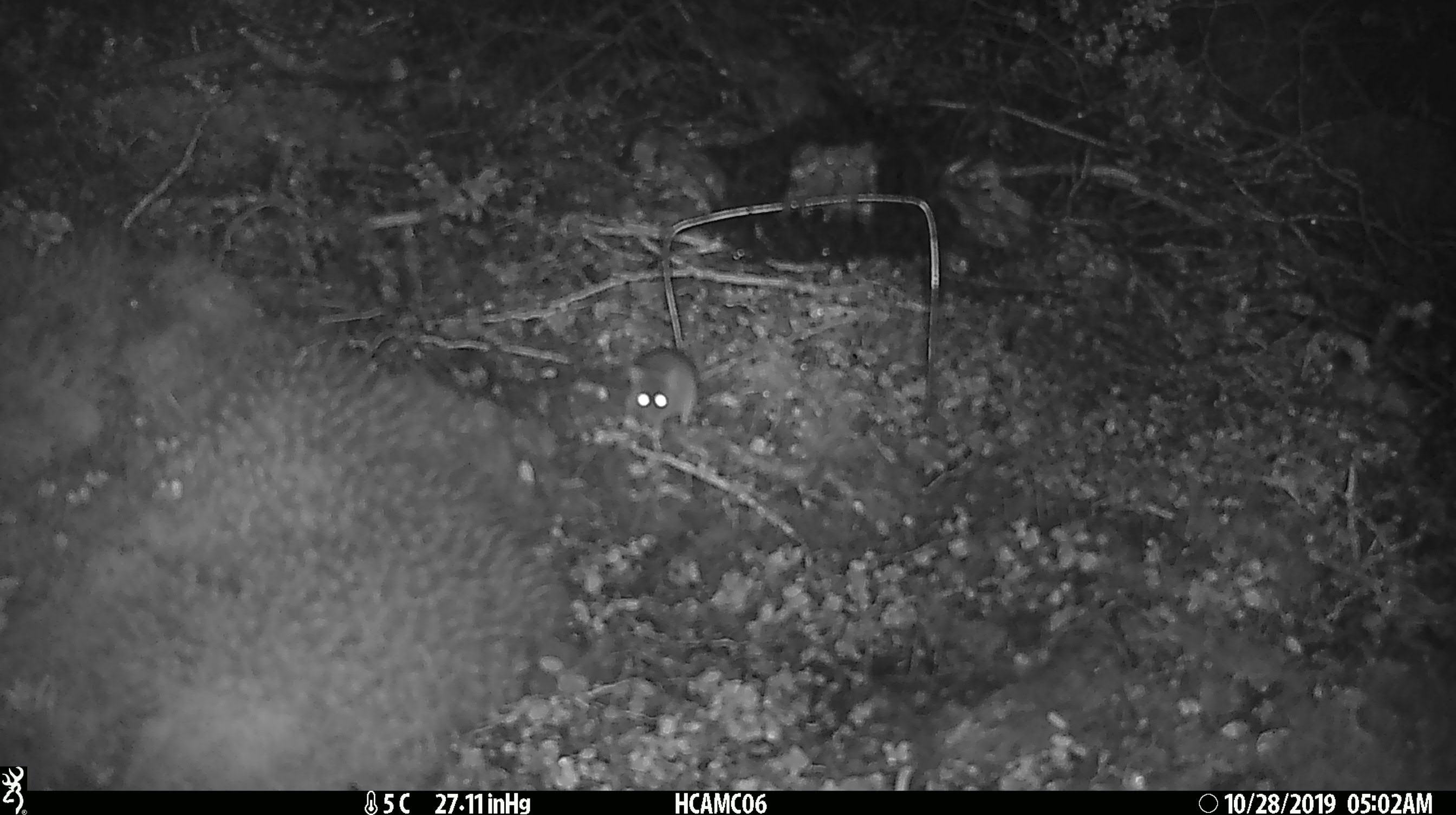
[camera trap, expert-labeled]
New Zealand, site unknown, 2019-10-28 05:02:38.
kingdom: Animalia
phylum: Chordata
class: Mammalia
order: Rodentia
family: Muridae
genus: Mus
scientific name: Mus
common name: mouse